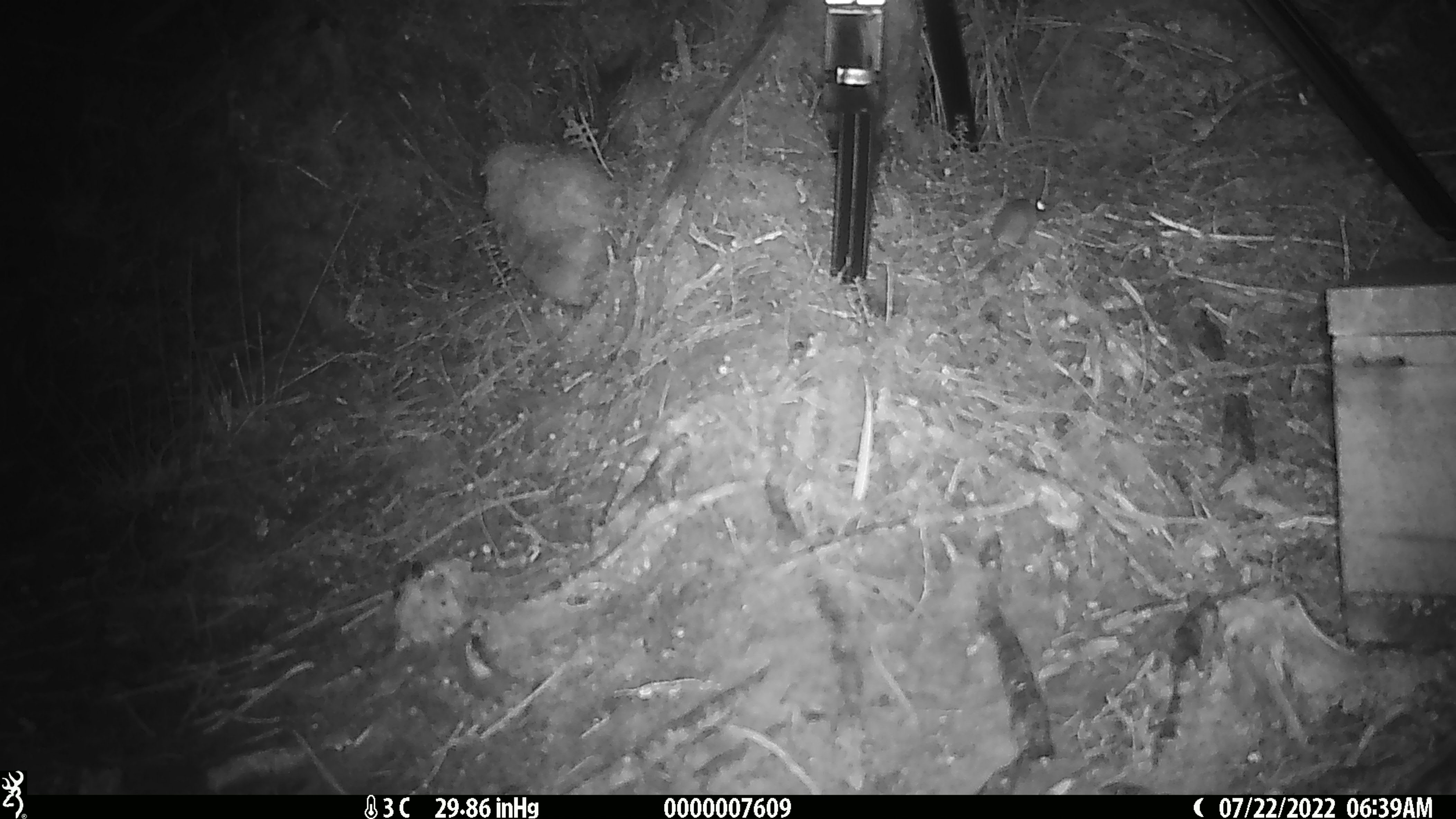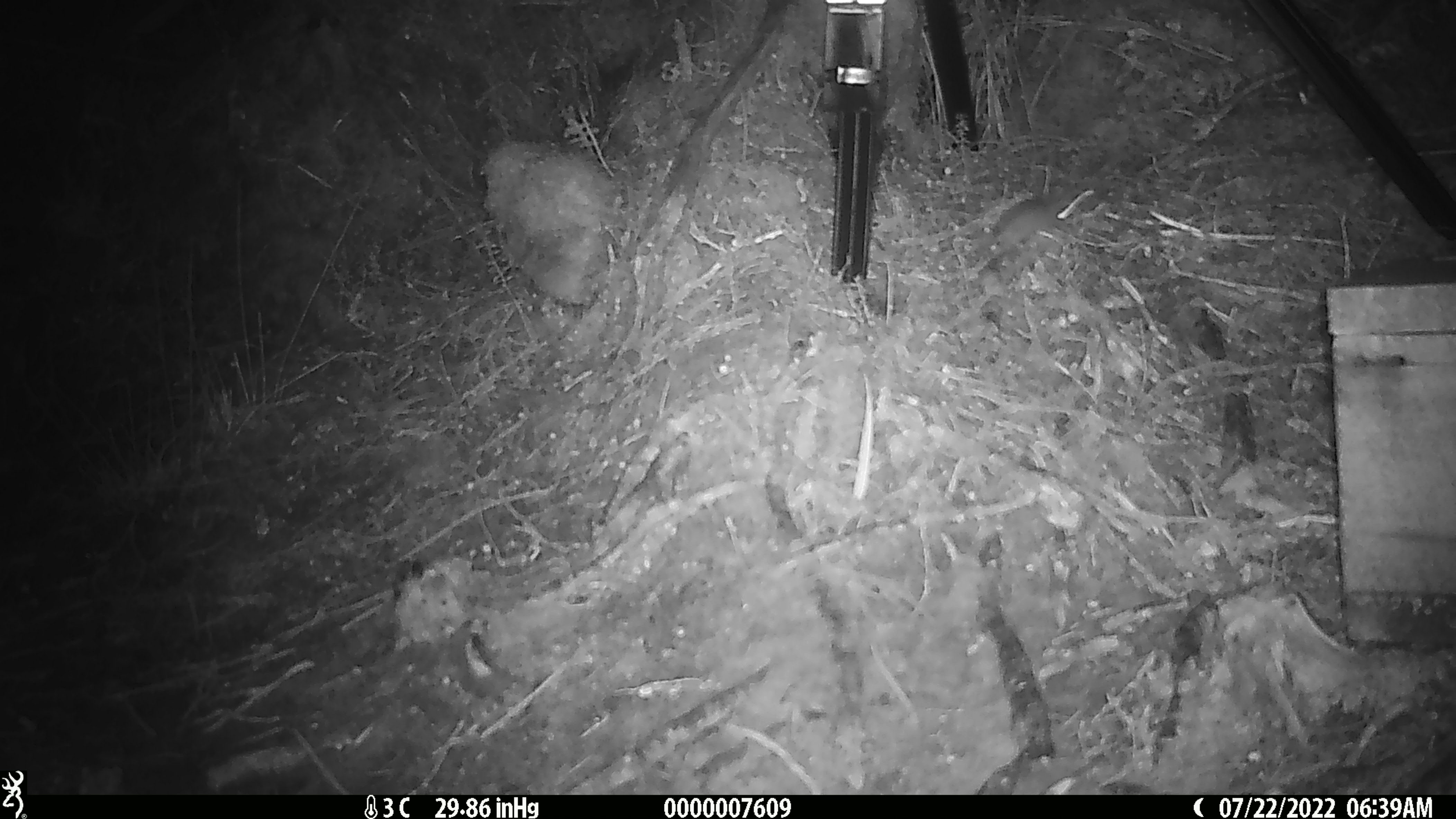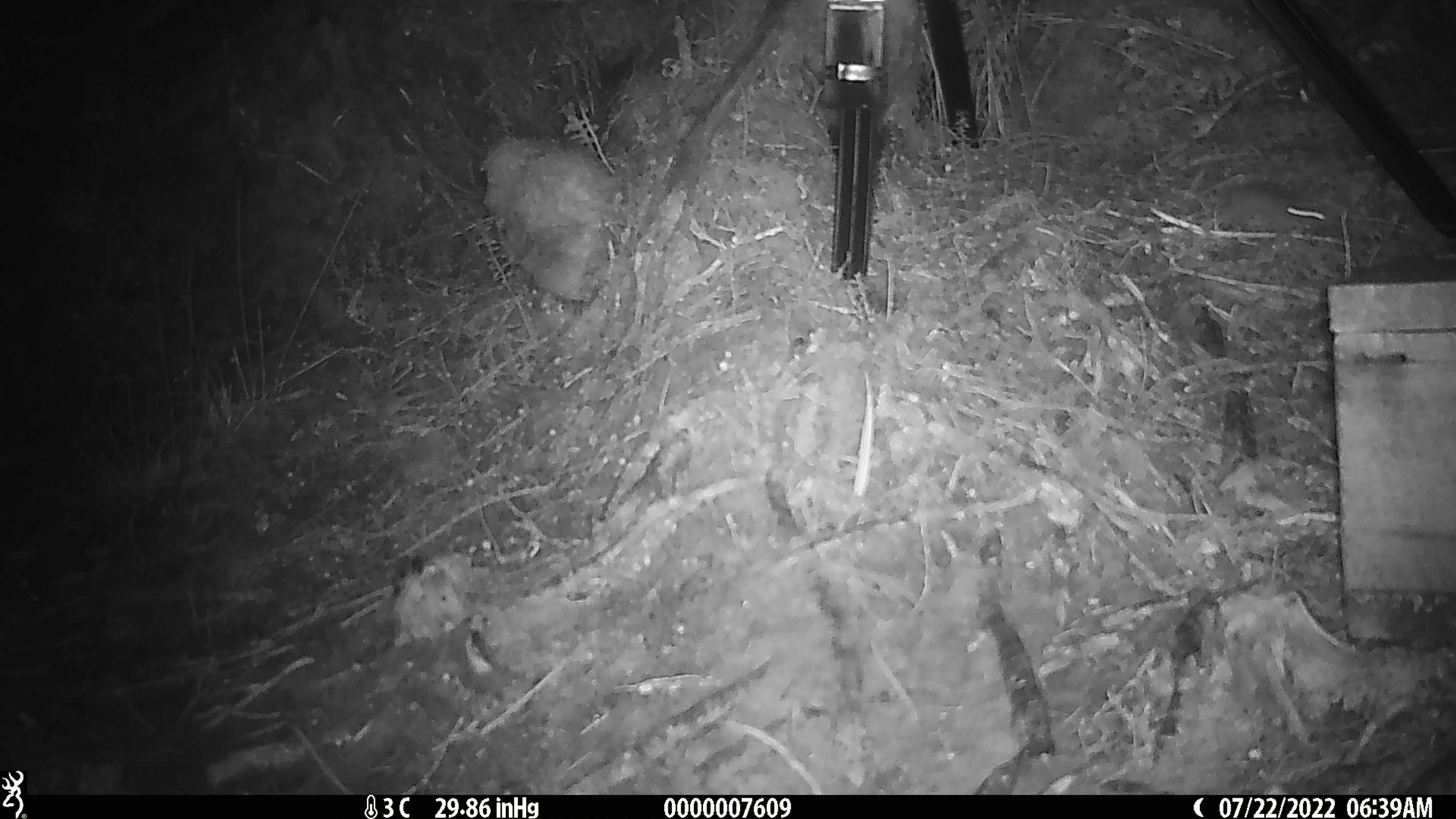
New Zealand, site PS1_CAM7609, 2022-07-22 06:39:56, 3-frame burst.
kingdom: Animalia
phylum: Chordata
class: Mammalia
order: Rodentia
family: Muridae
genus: Mus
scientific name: Mus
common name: mouse